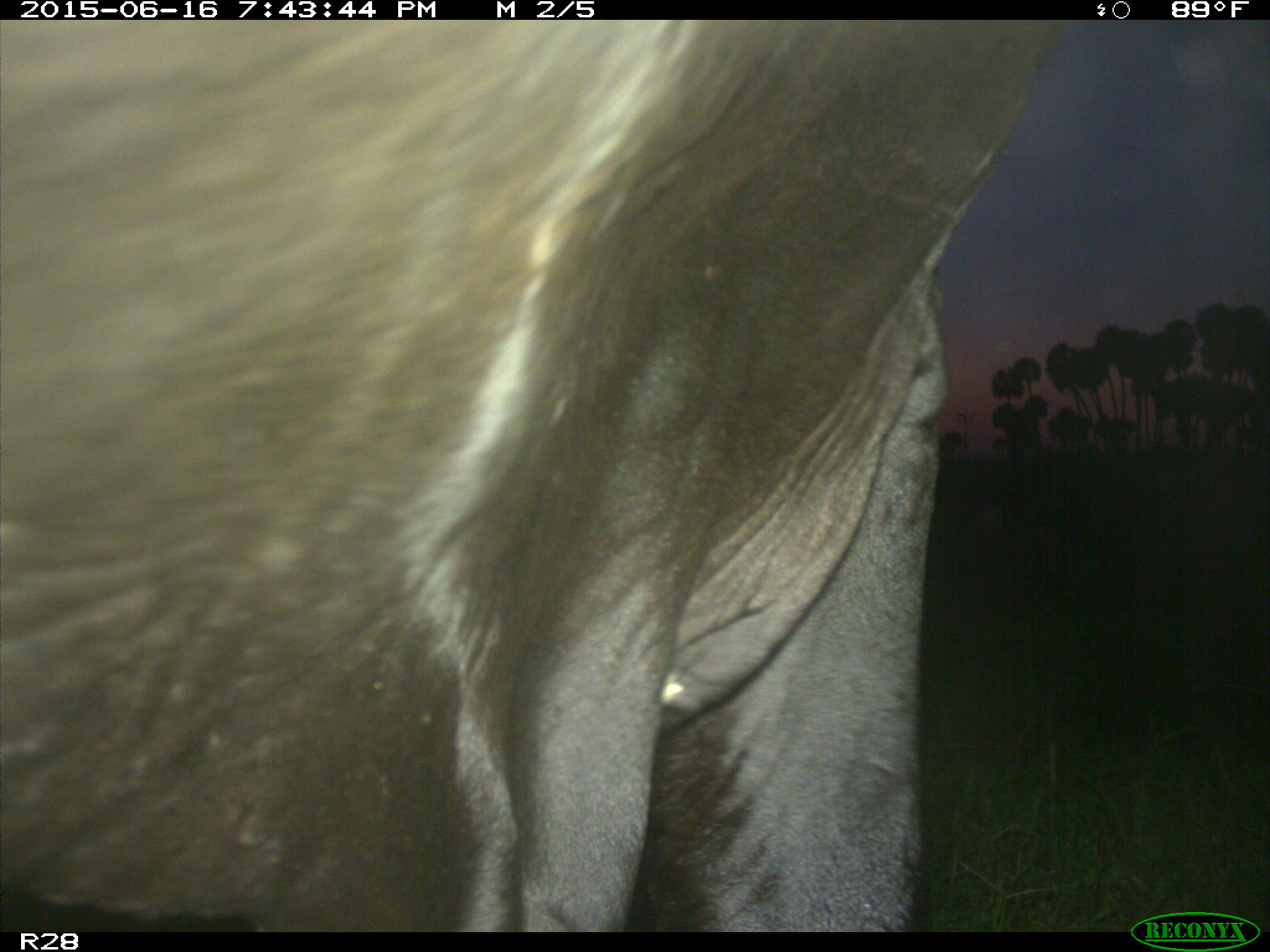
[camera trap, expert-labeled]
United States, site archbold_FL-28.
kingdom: Animalia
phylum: Chordata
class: Mammalia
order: Artiodactyla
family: Bovidae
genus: Bos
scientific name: Bos taurus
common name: domestic cow